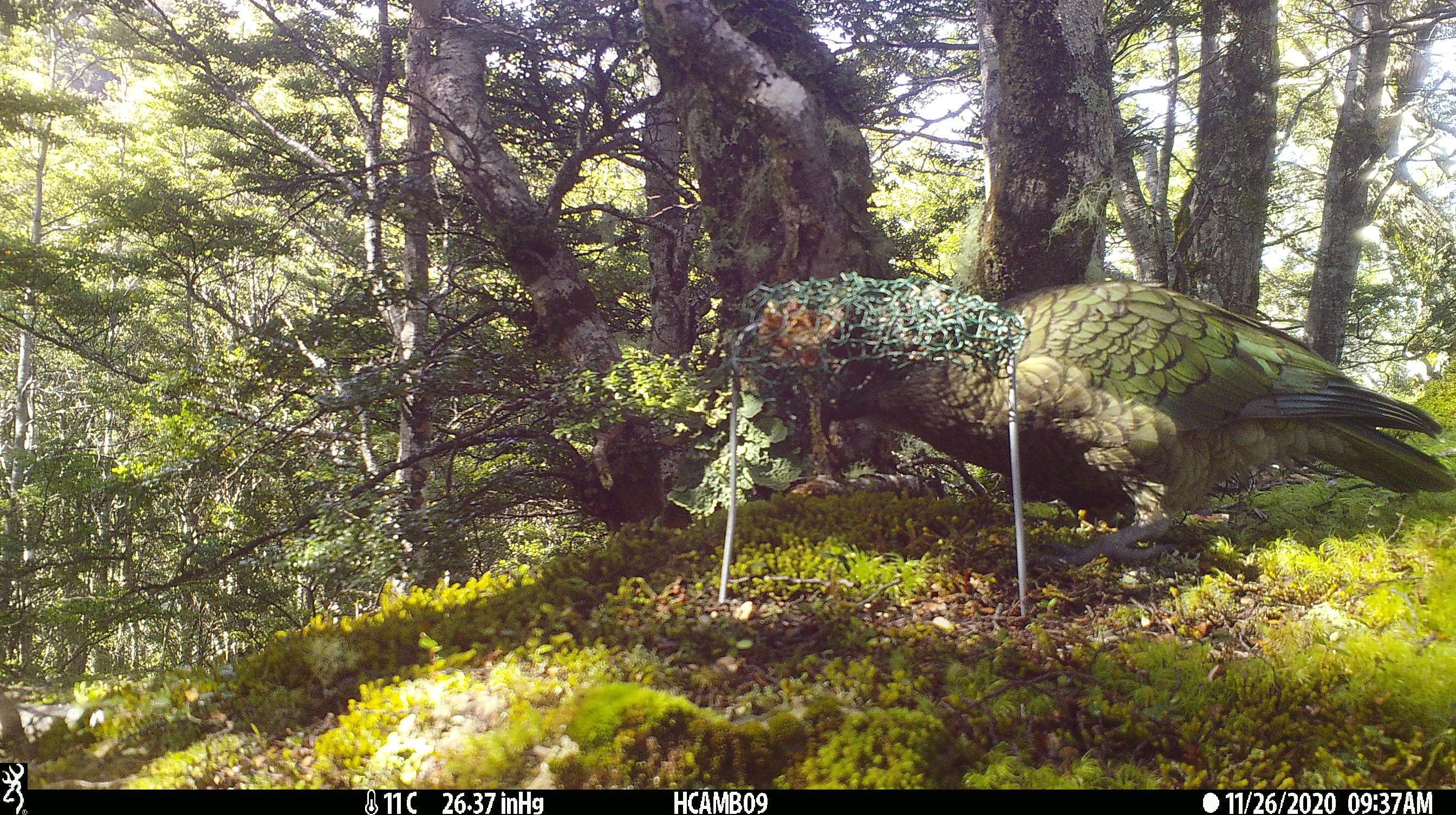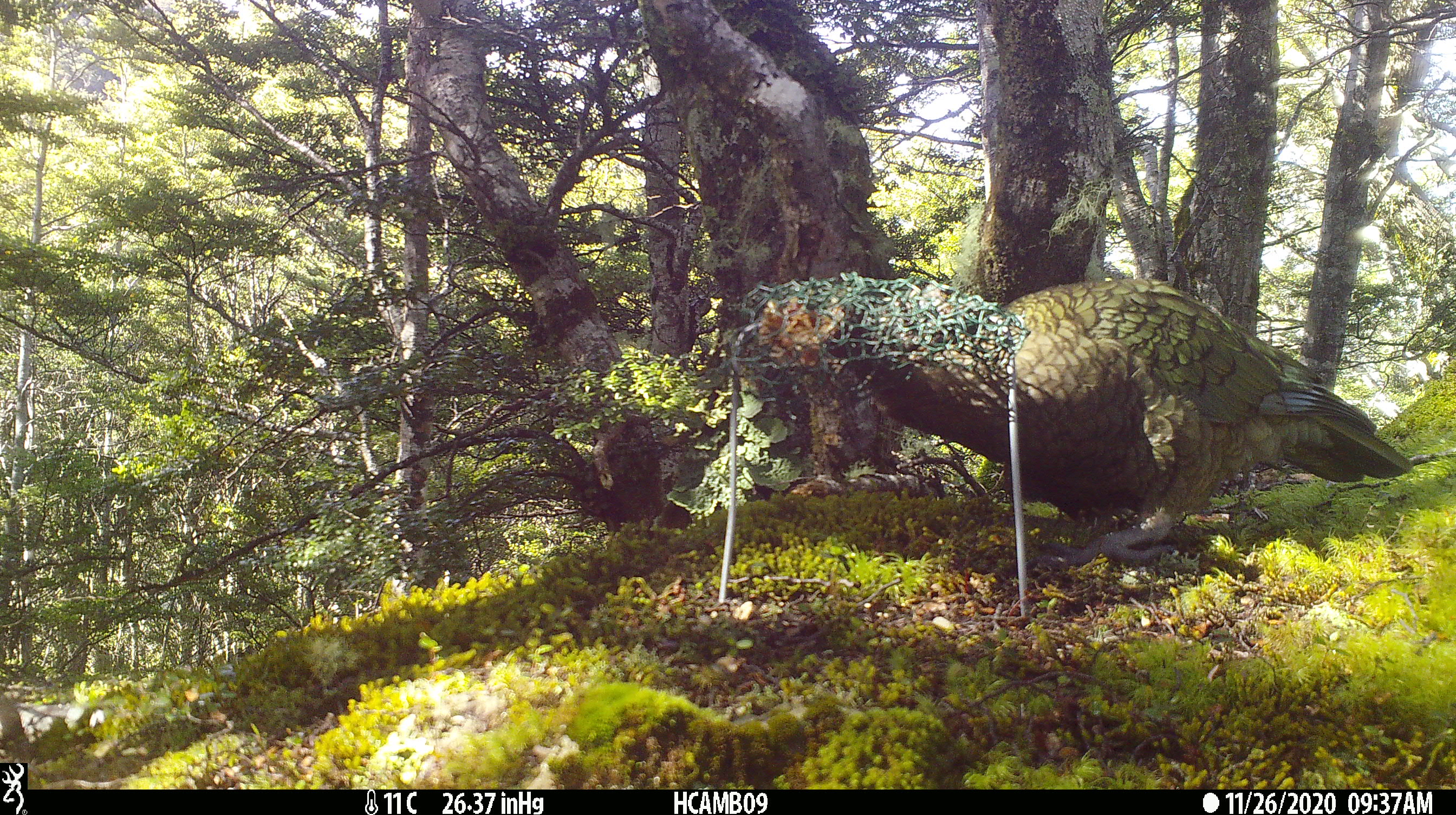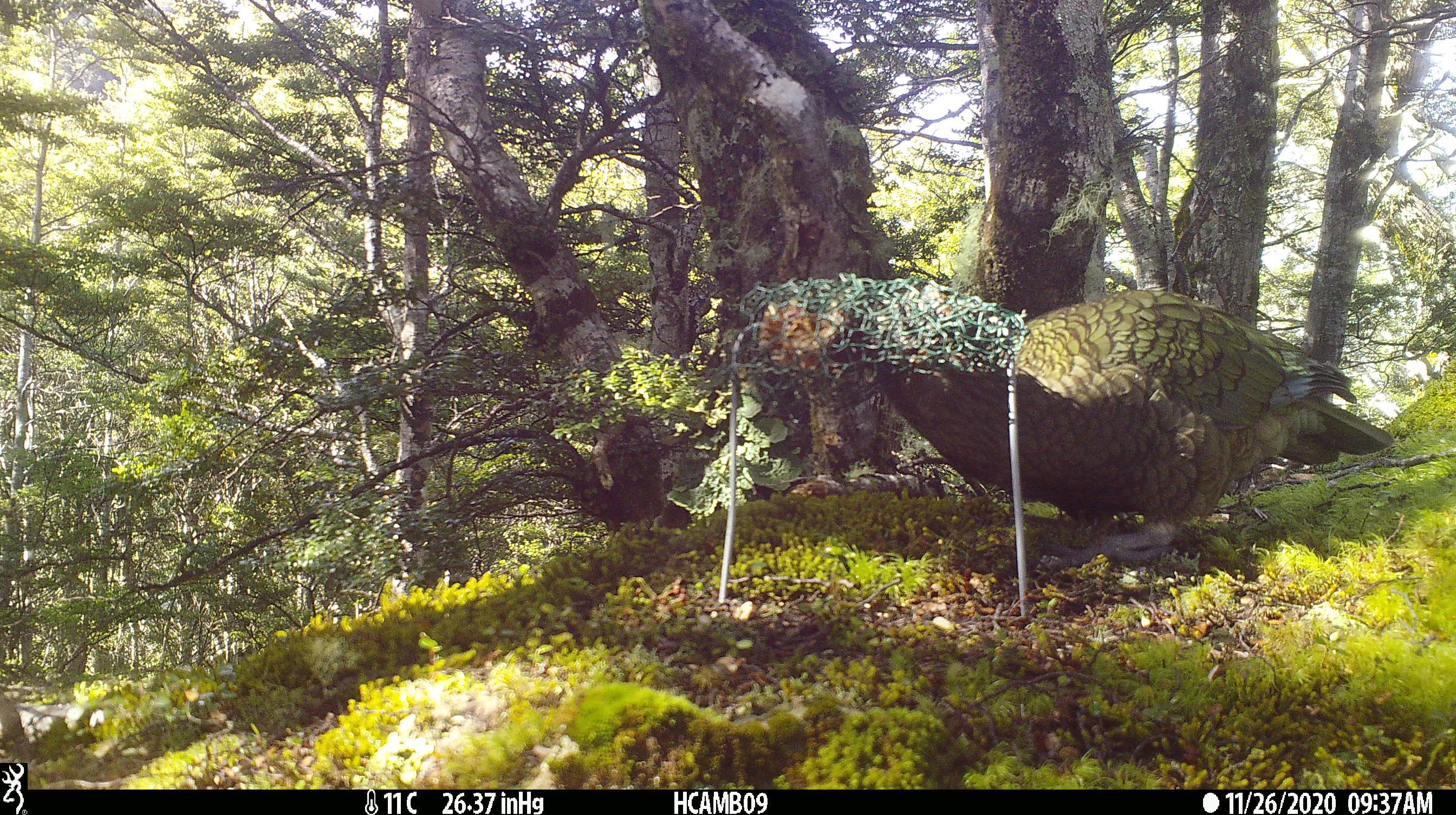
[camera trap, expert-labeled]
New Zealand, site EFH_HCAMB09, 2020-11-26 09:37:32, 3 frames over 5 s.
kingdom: Animalia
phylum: Chordata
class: Aves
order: Psittaciformes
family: Strigopidae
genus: Nestor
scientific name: Nestor notabilis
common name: kea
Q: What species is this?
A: Kea (Nestor notabilis).